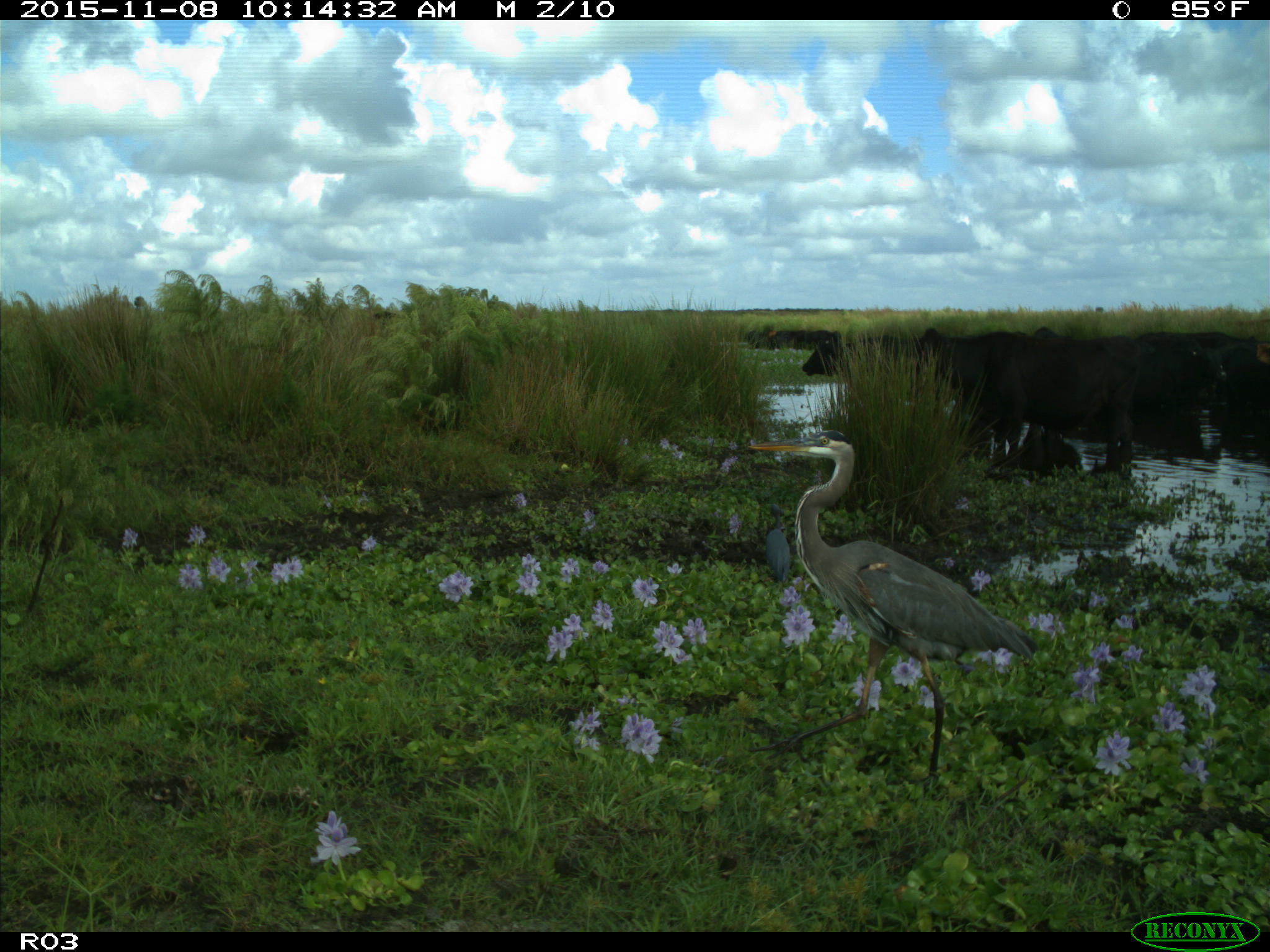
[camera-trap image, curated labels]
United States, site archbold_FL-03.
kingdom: Animalia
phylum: Chordata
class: Mammalia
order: Artiodactyla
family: Bovidae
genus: Bos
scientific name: Bos taurus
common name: domestic cow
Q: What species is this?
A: Bos taurus (domestic cow).